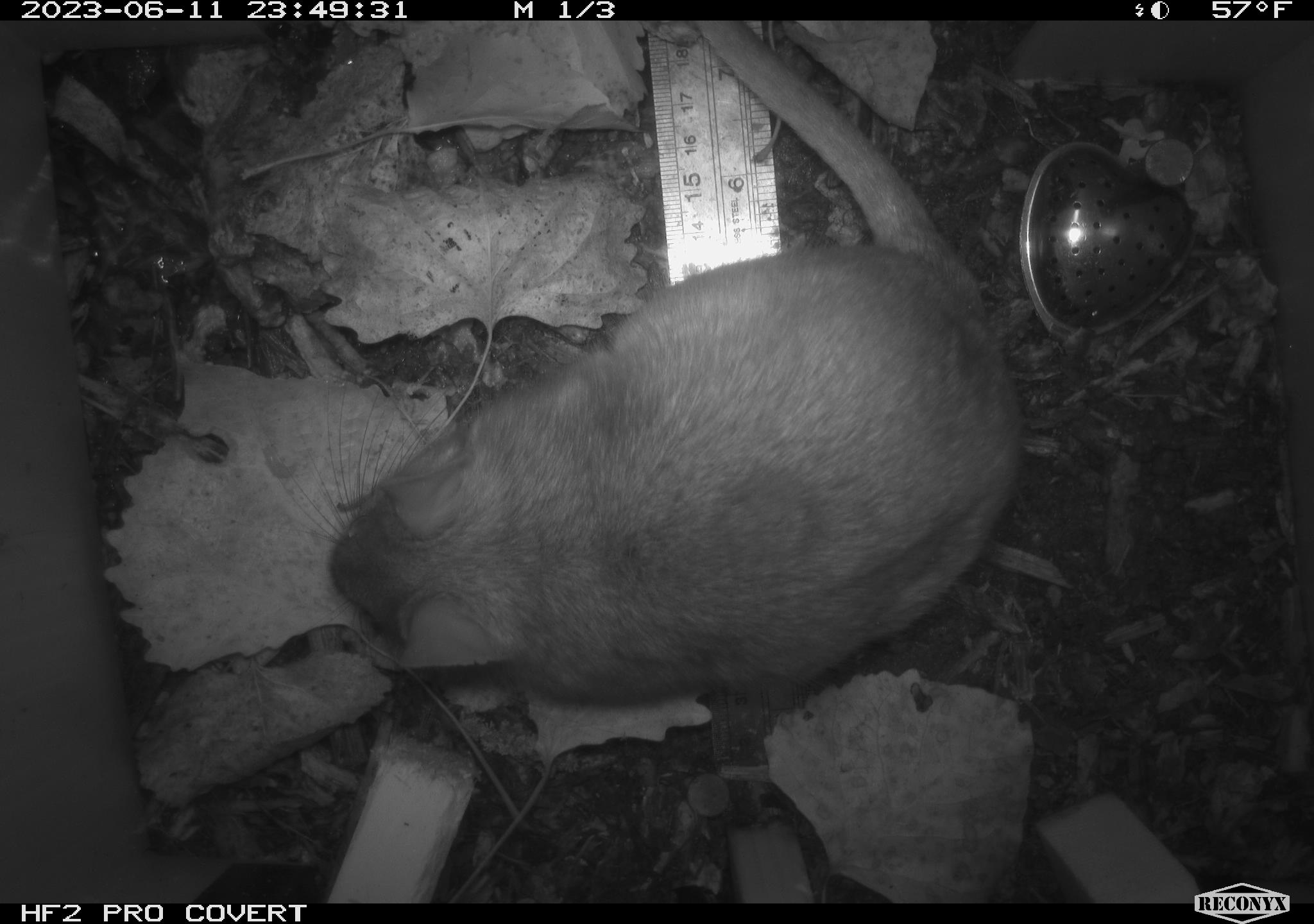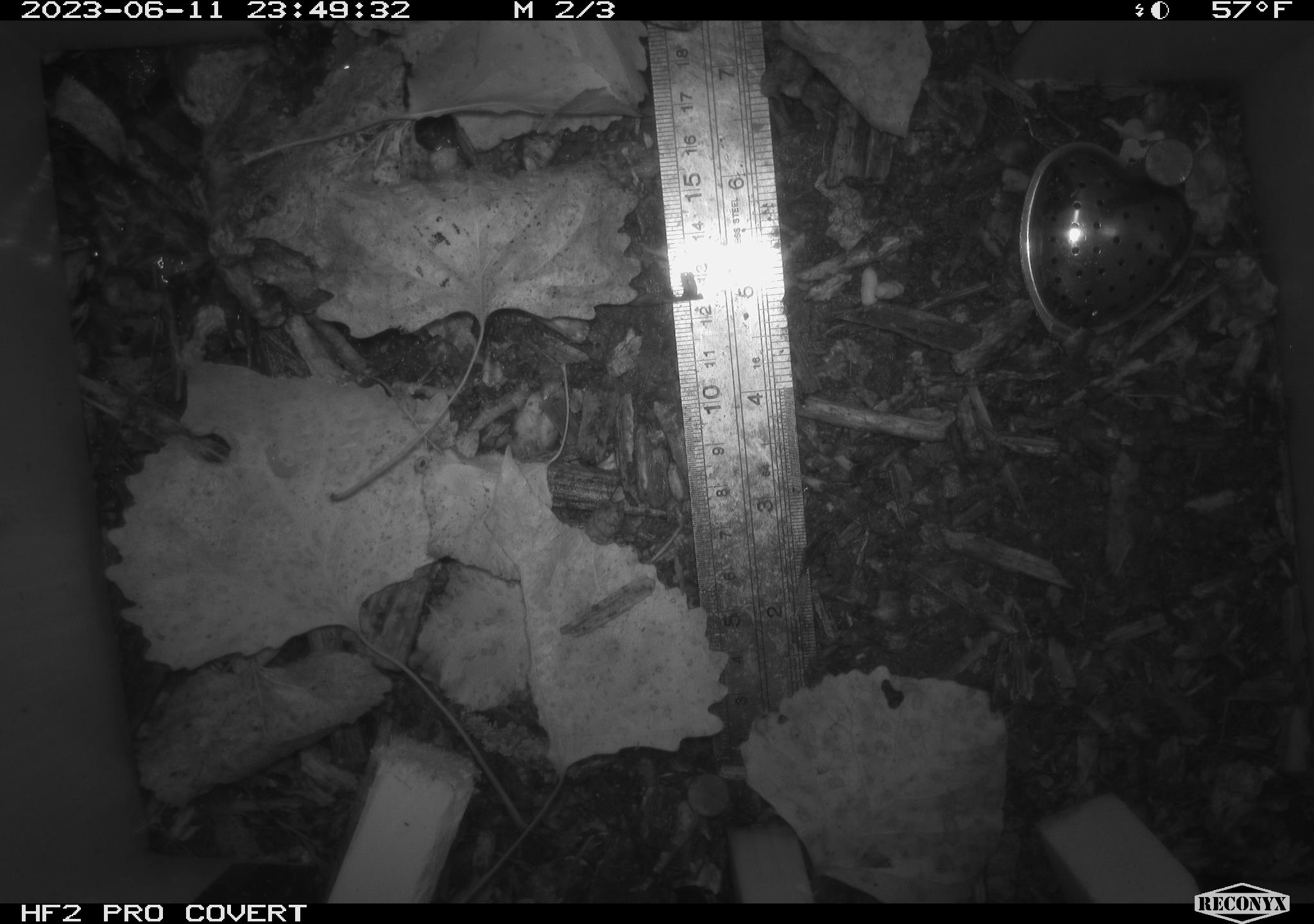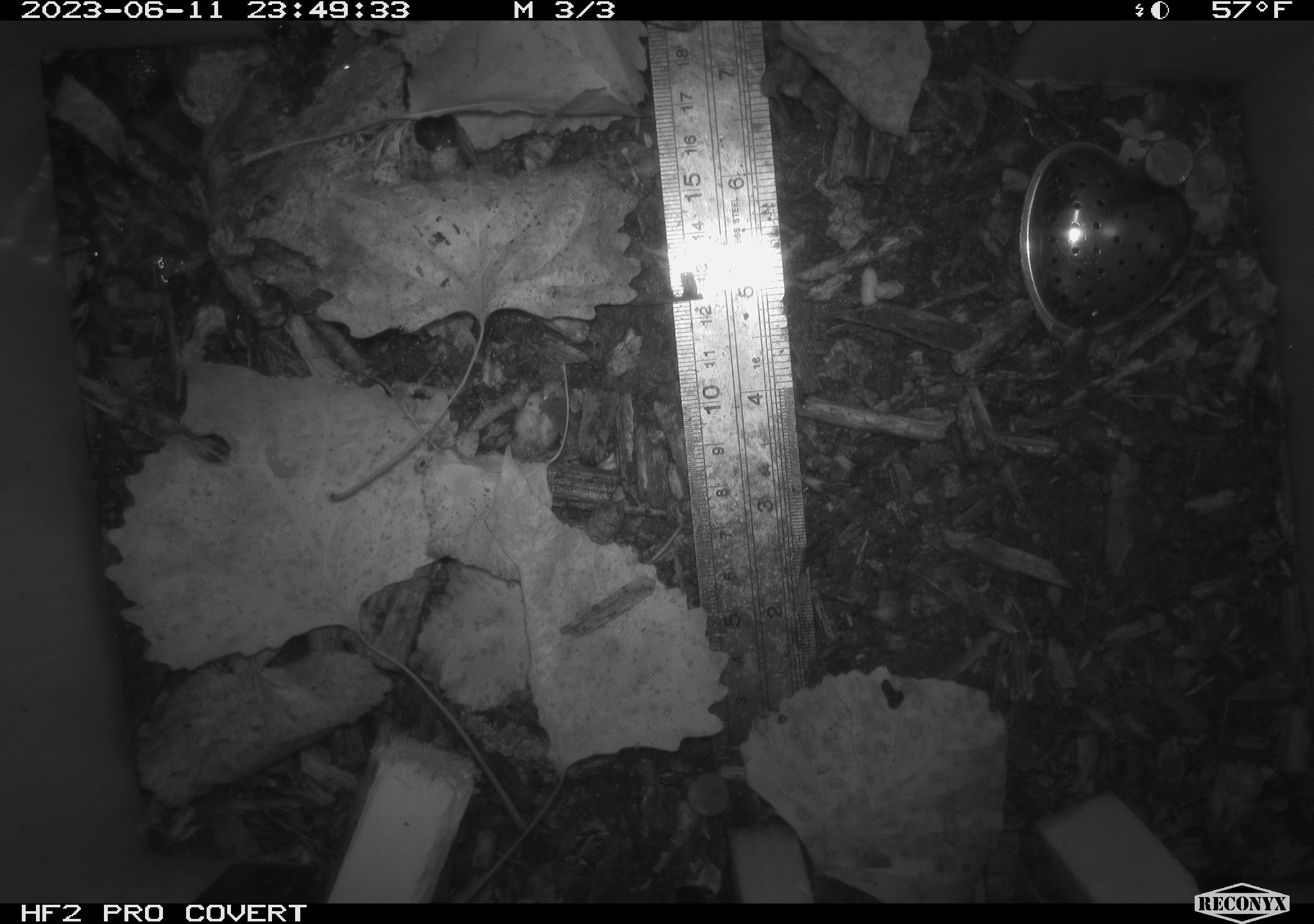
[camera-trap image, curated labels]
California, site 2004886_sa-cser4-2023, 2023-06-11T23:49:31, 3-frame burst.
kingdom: Animalia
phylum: Chordata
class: Mammalia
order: Rodentia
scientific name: Rodentia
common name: woodrat or rat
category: woodrat or rat species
Woodrat or rat species (woodrat or rat) (Rodentia).